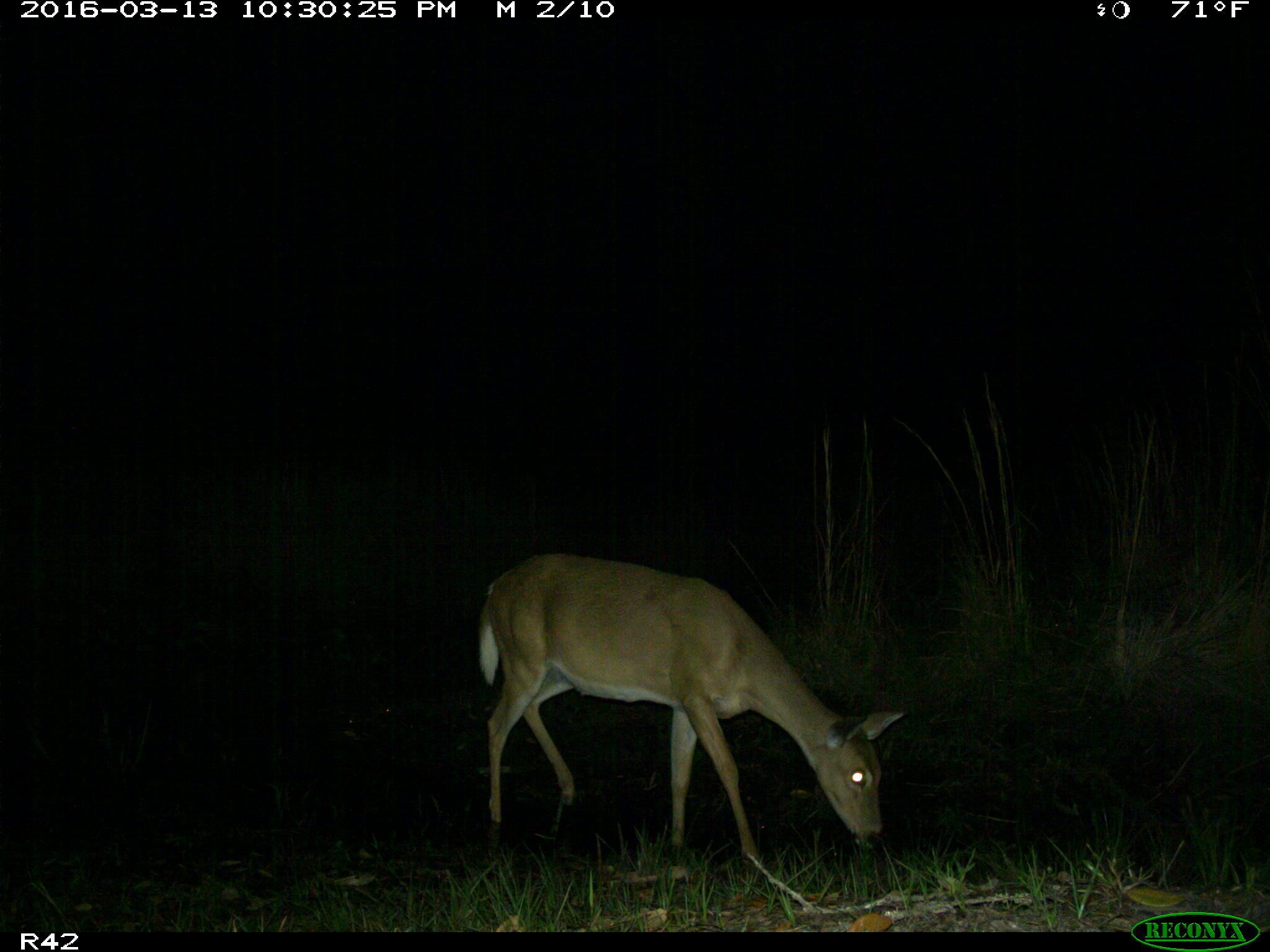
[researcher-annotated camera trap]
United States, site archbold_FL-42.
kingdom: Animalia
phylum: Chordata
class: Mammalia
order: Artiodactyla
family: Cervidae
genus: Odocoileus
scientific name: Odocoileus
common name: deer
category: unidentified deer